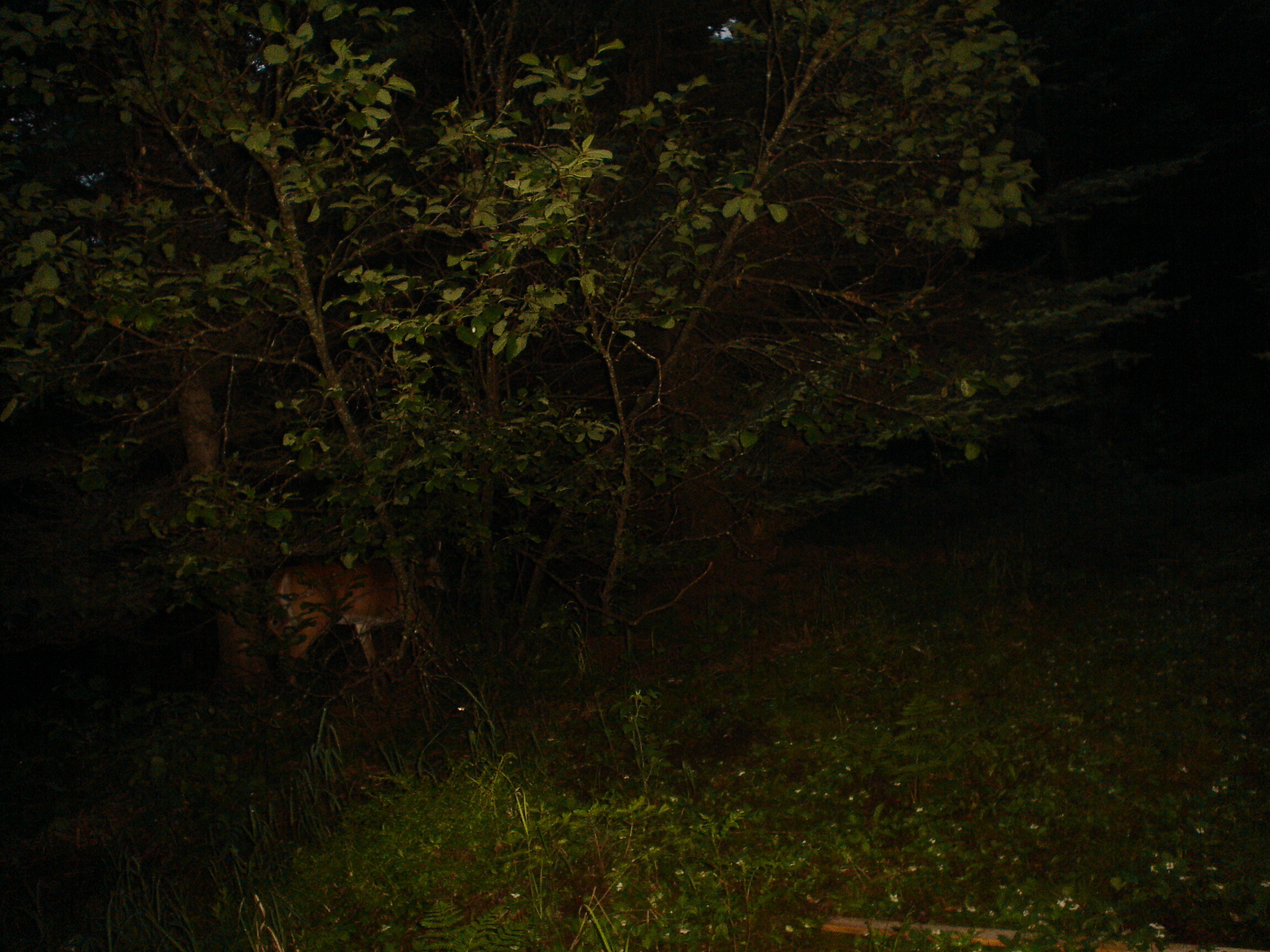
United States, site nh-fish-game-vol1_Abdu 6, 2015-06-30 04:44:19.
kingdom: Animalia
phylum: Chordata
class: Mammalia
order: Artiodactyla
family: Cervidae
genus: Odocoileus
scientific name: Odocoileus virginianus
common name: white-tailed deer